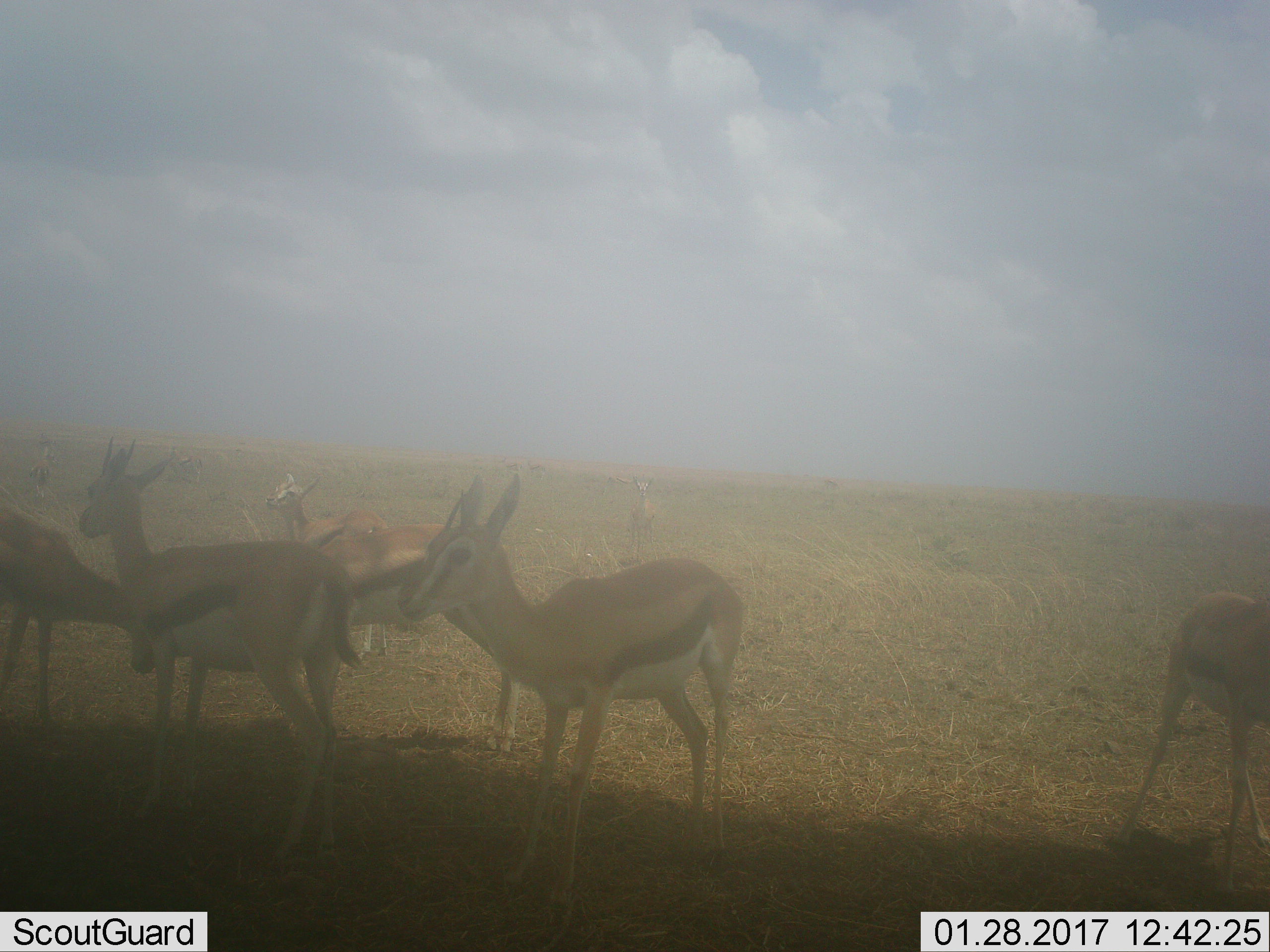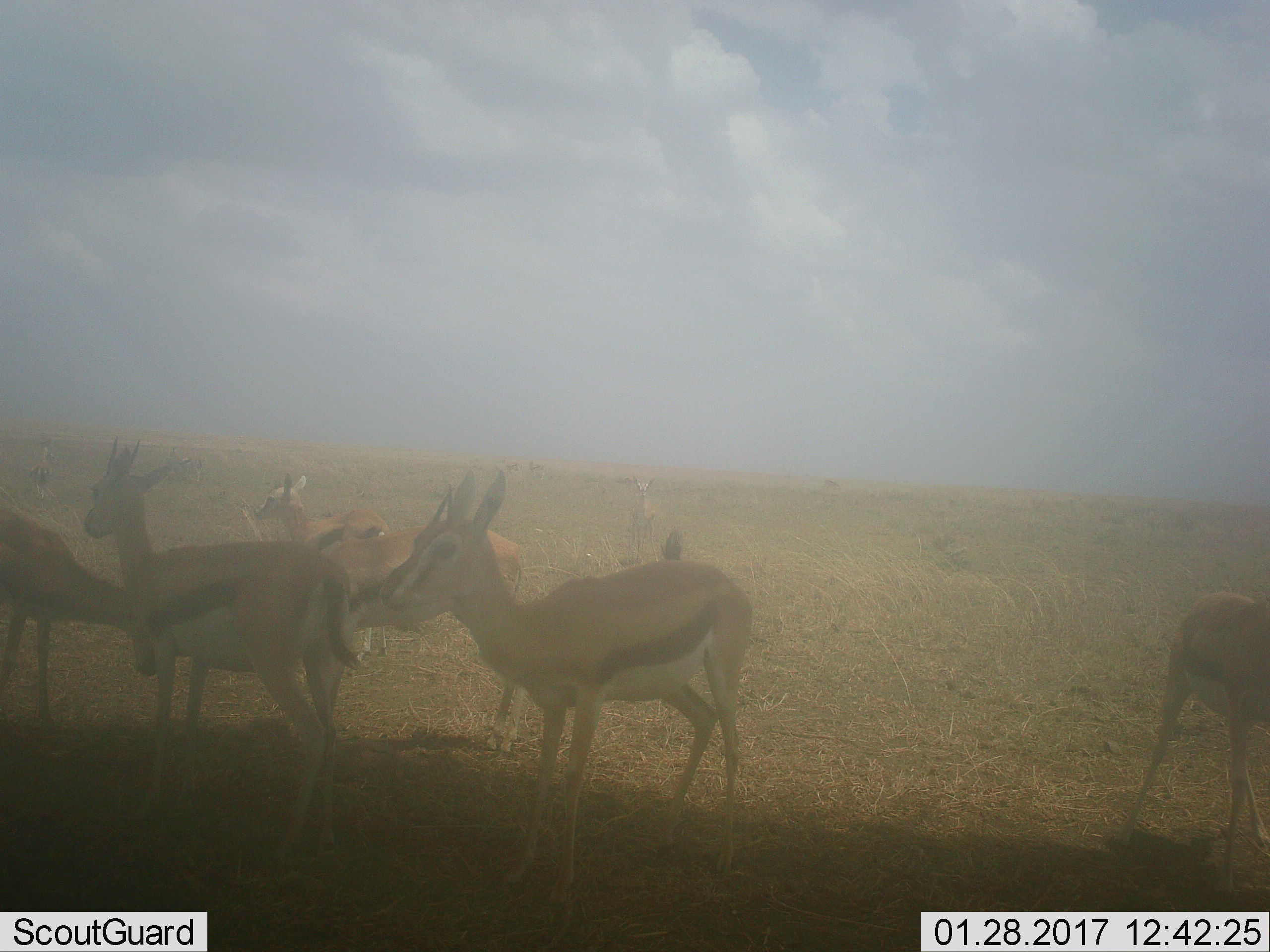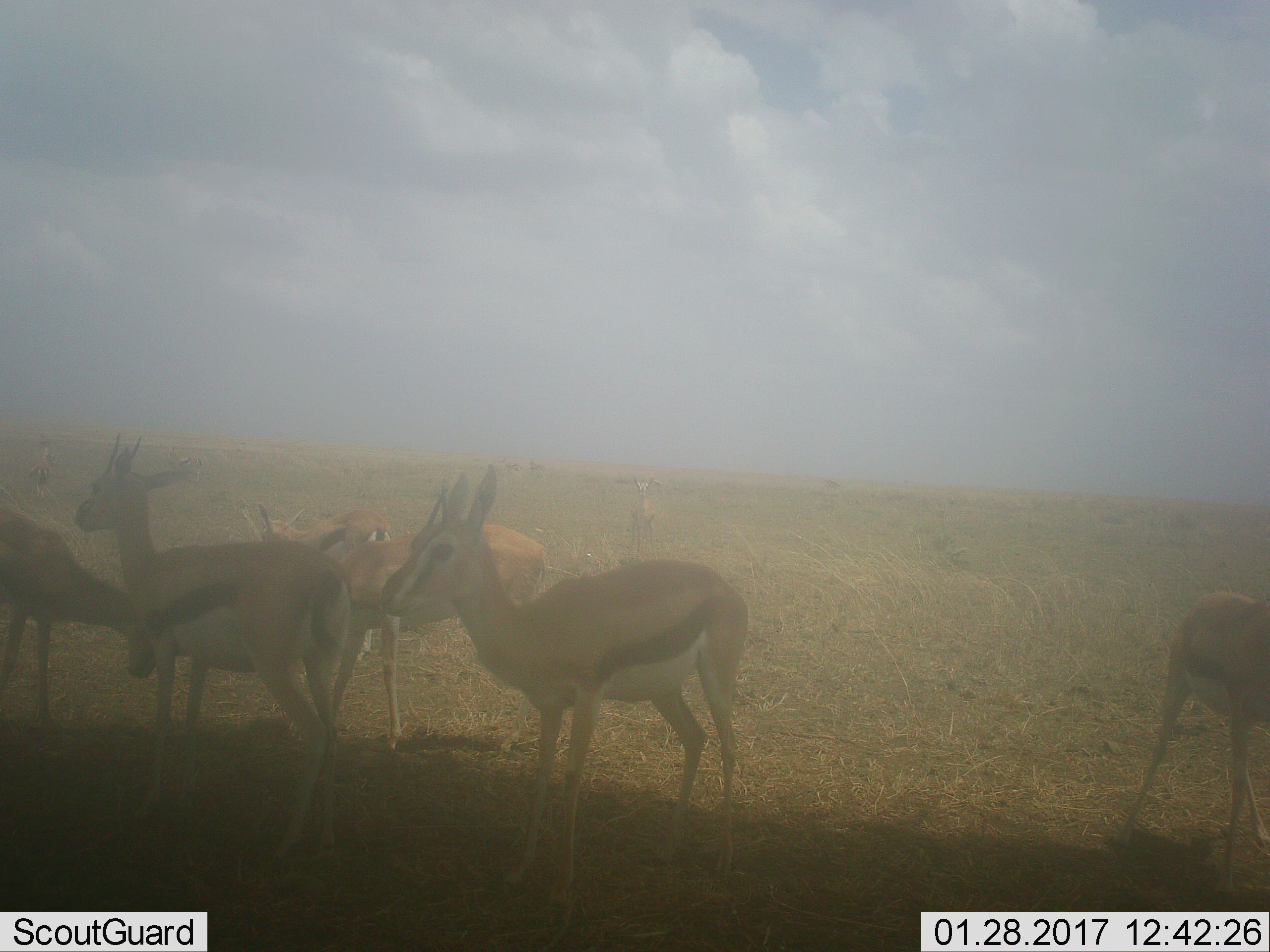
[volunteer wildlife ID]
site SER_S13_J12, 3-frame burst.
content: unidentified animal